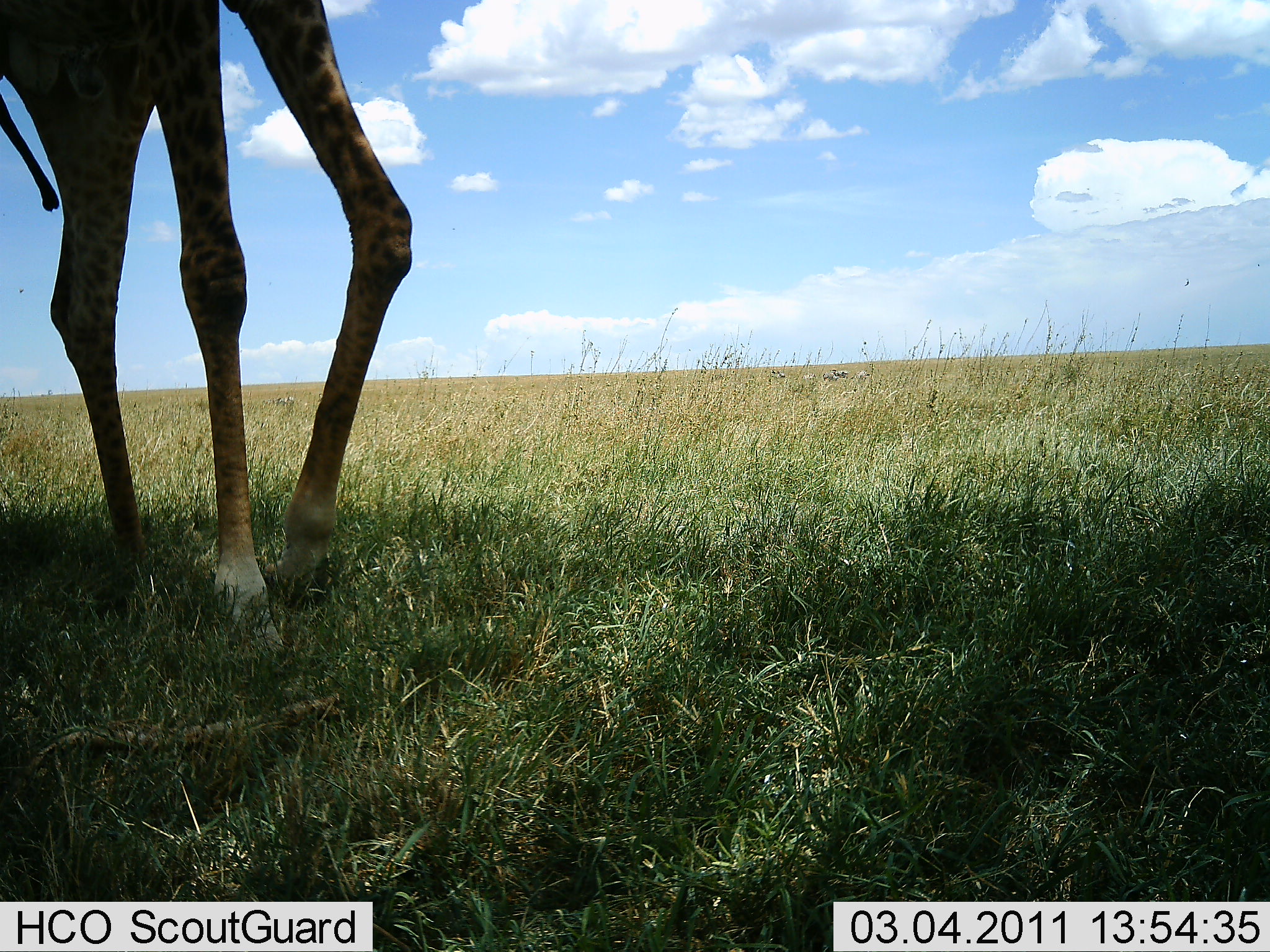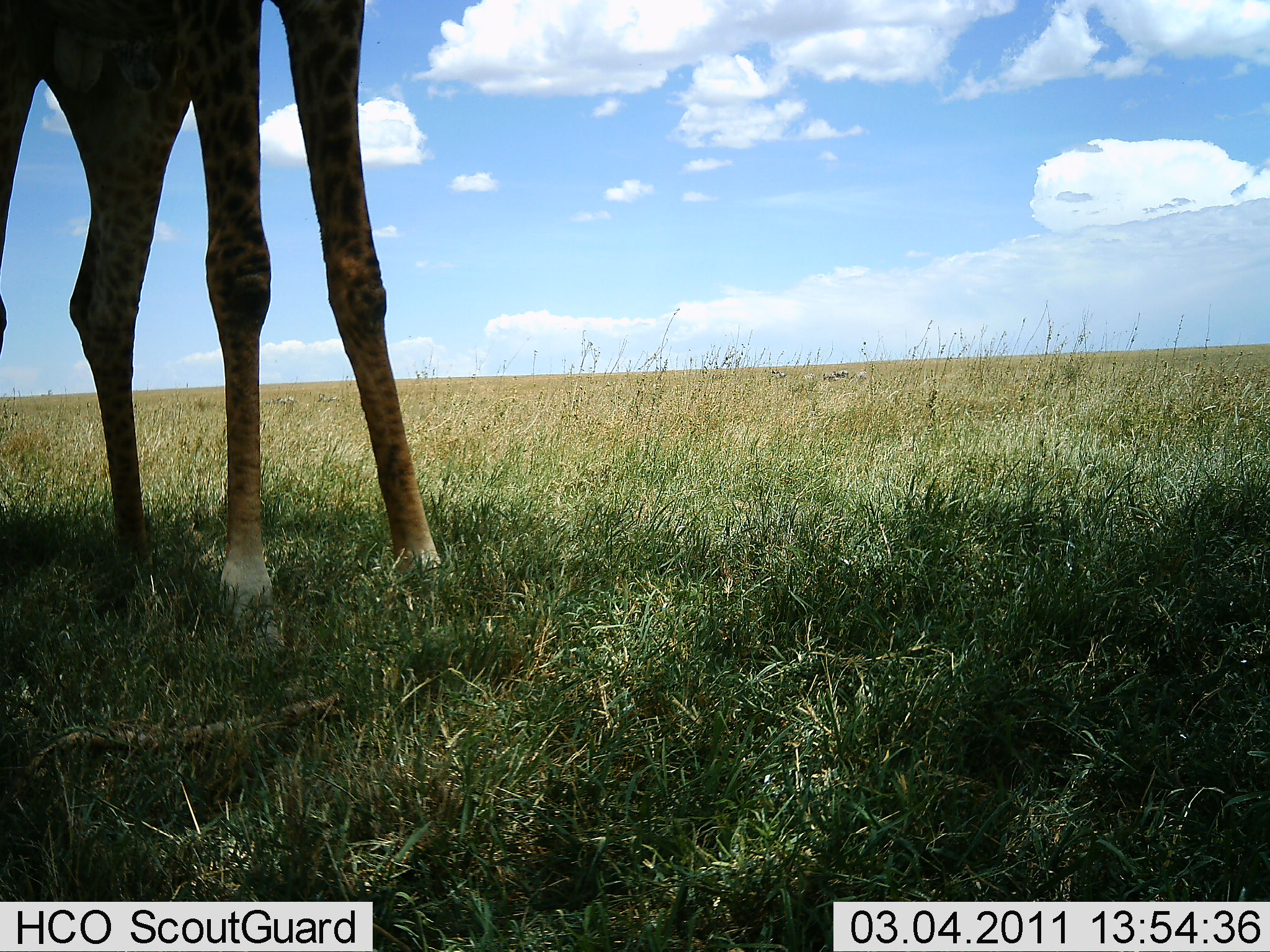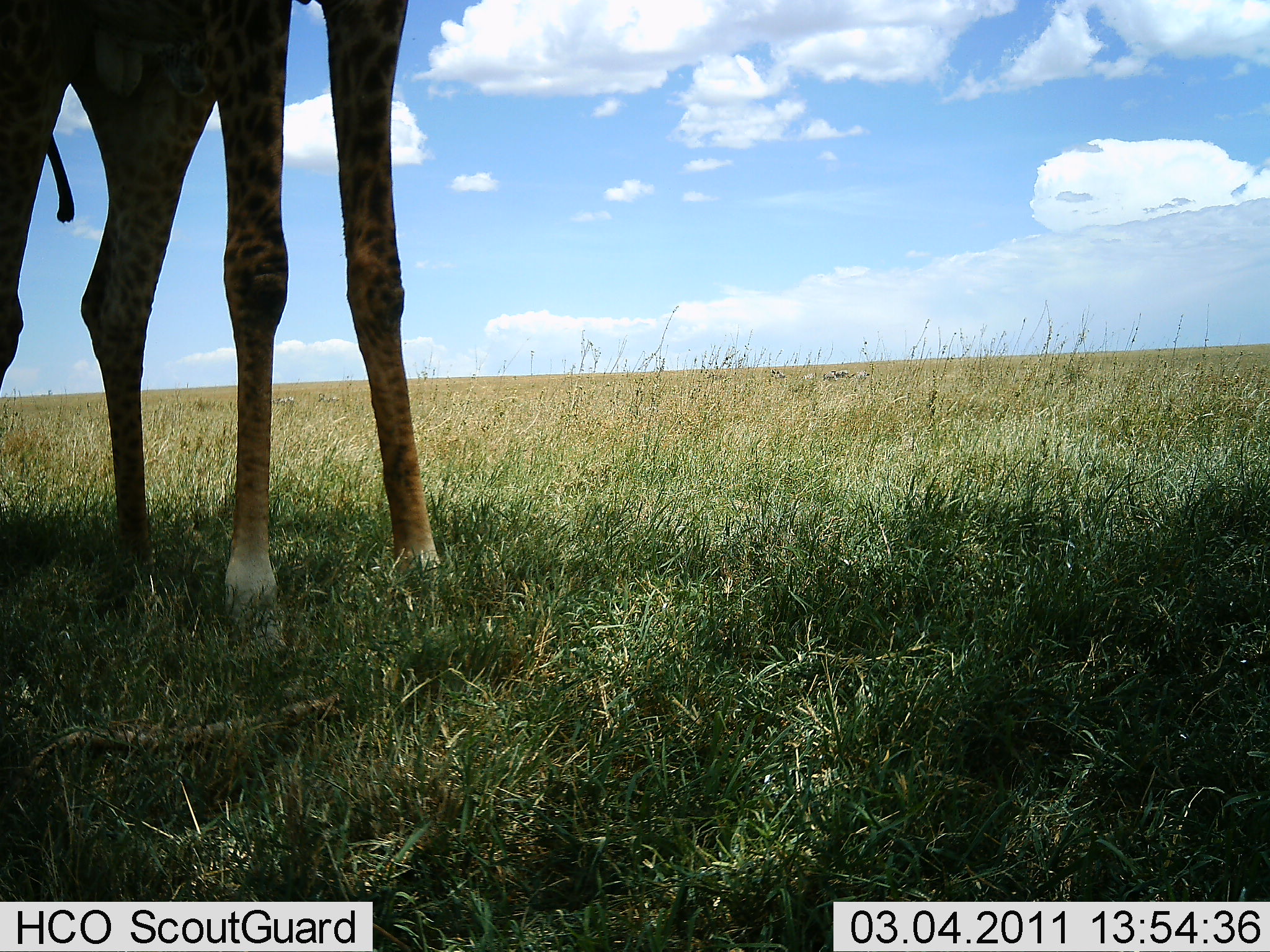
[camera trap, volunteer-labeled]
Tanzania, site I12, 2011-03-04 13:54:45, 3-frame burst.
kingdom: Animalia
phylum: Chordata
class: Mammalia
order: Artiodactyla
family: Giraffidae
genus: Giraffa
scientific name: Giraffa camelopardalis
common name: giraffe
Giraffe (Giraffa camelopardalis), count 1. Behavior (volunteer vote fractions): standing 92%, resting 0%, moving 0%, interacting 0%. Young present (vote fraction): 0%. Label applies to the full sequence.